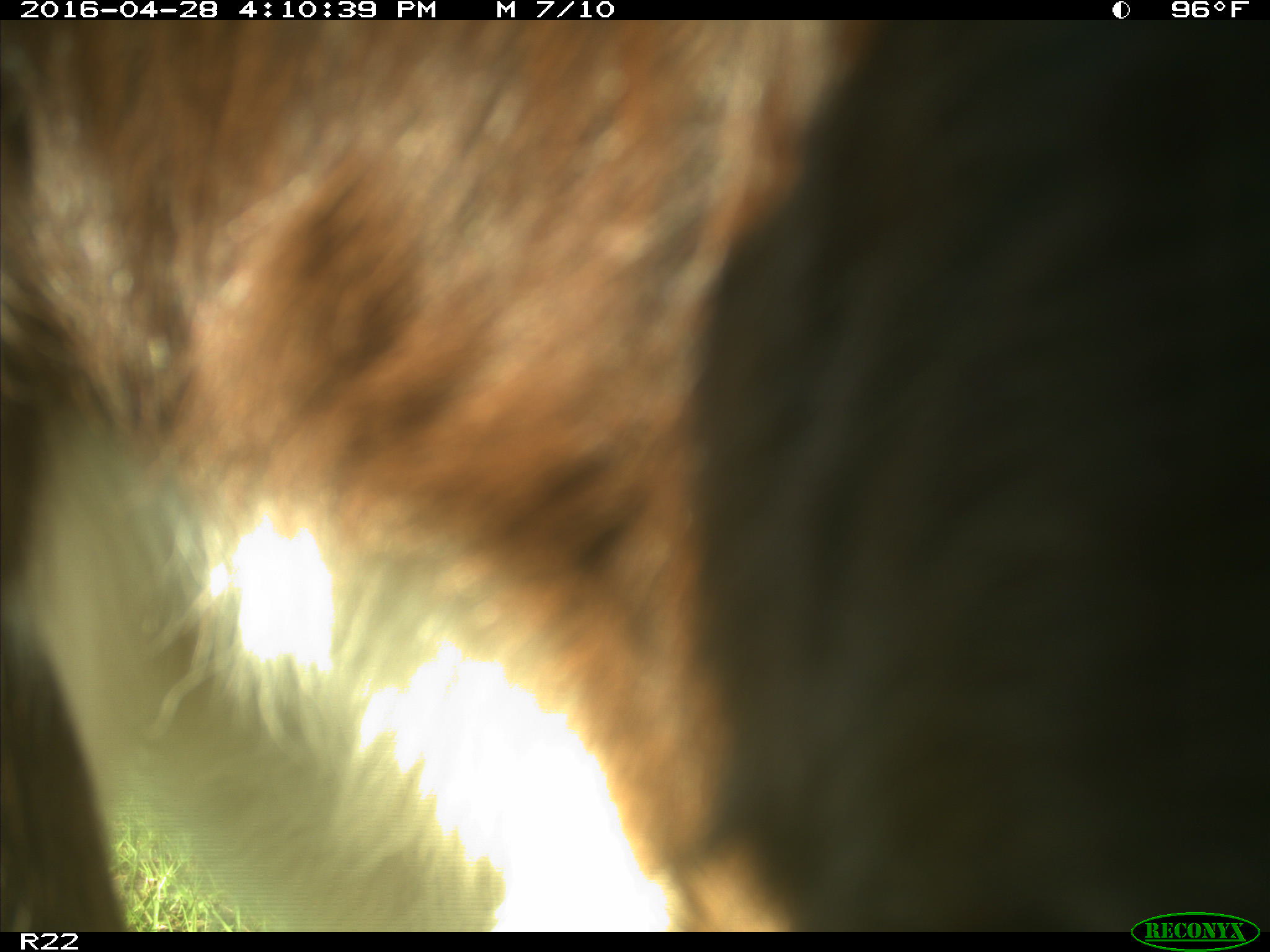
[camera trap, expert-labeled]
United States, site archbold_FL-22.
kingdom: Animalia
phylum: Chordata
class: Mammalia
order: Artiodactyla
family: Bovidae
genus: Bos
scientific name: Bos taurus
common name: domestic cow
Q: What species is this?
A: Bos taurus (domestic cow).